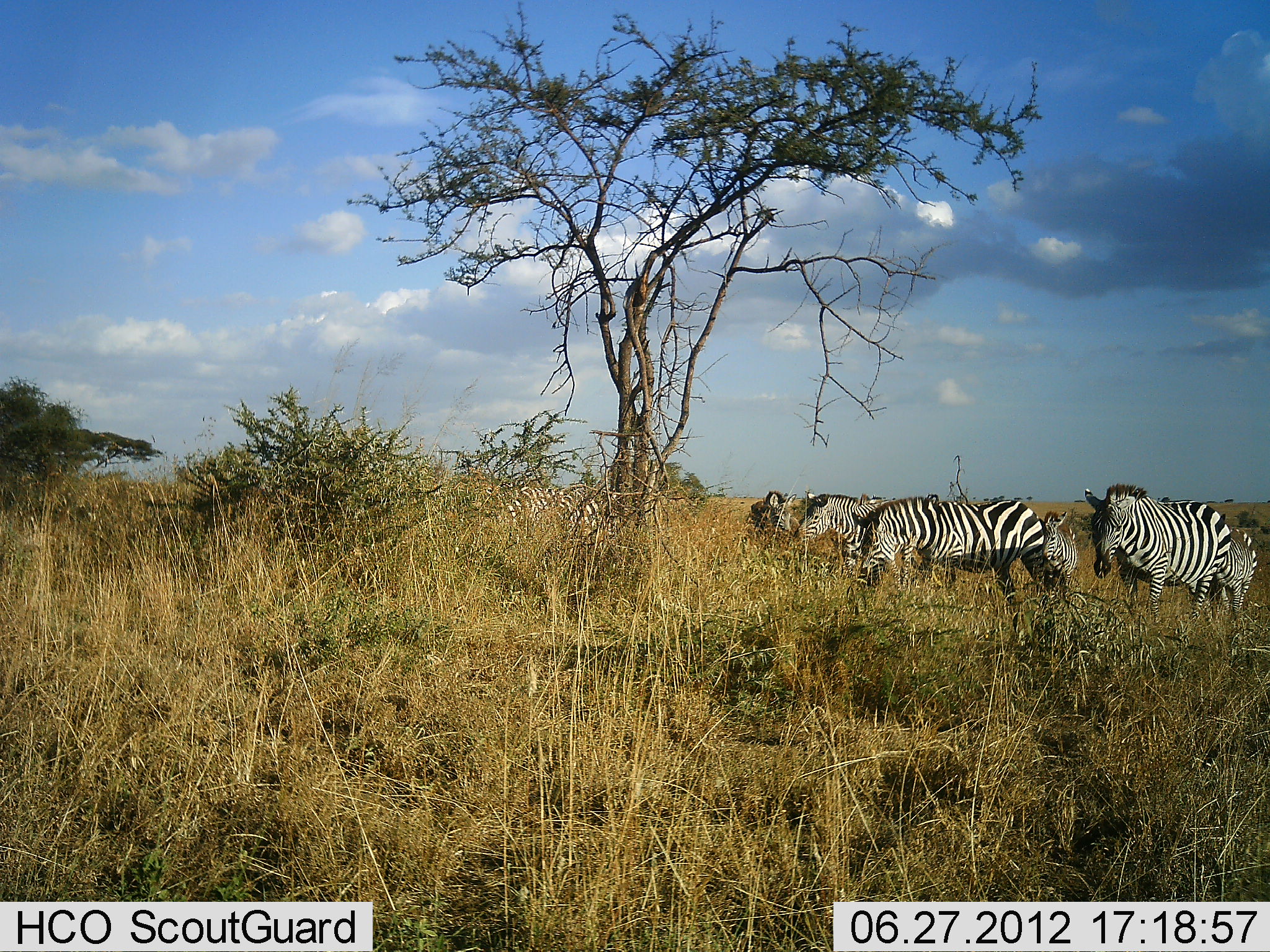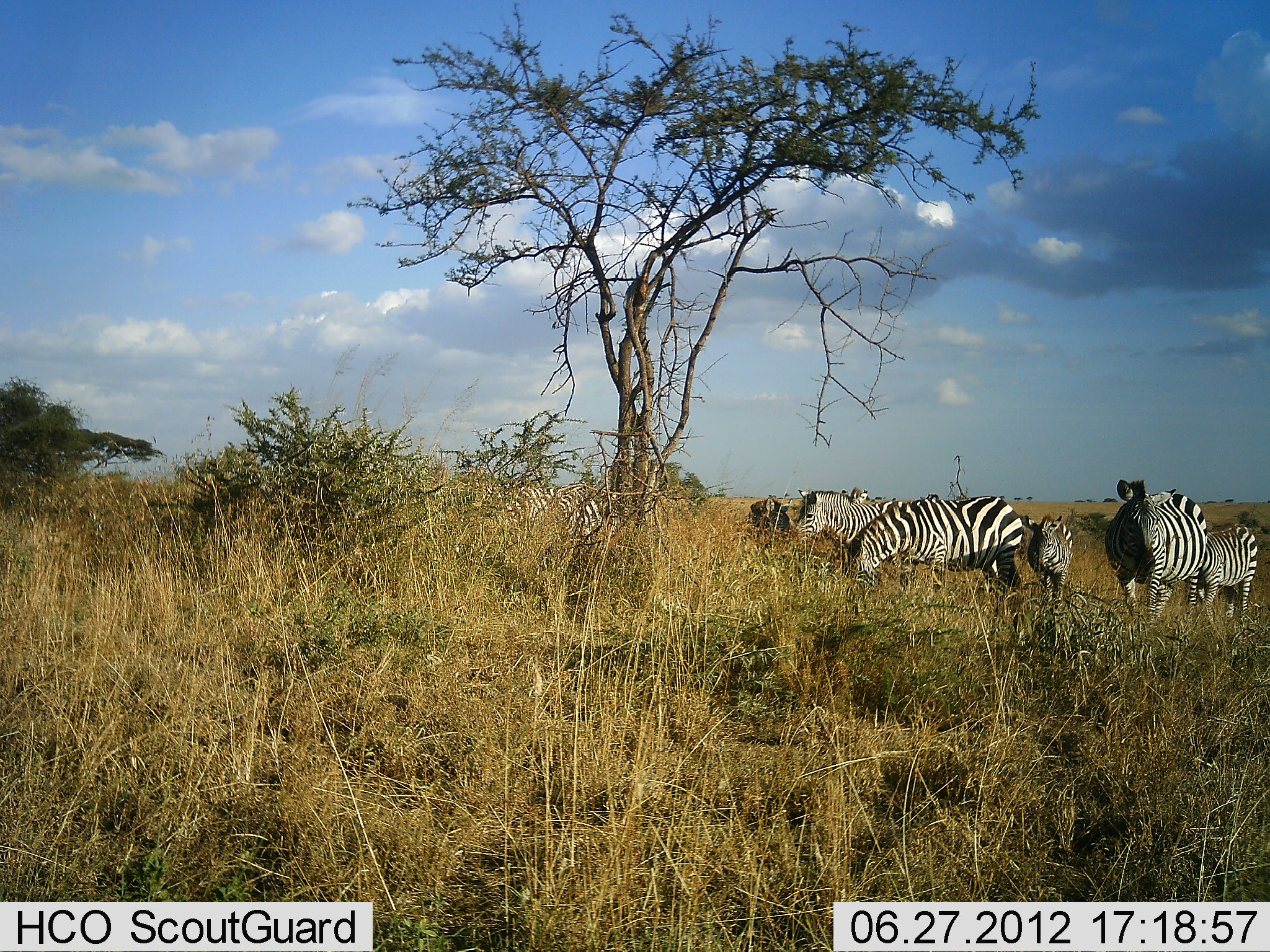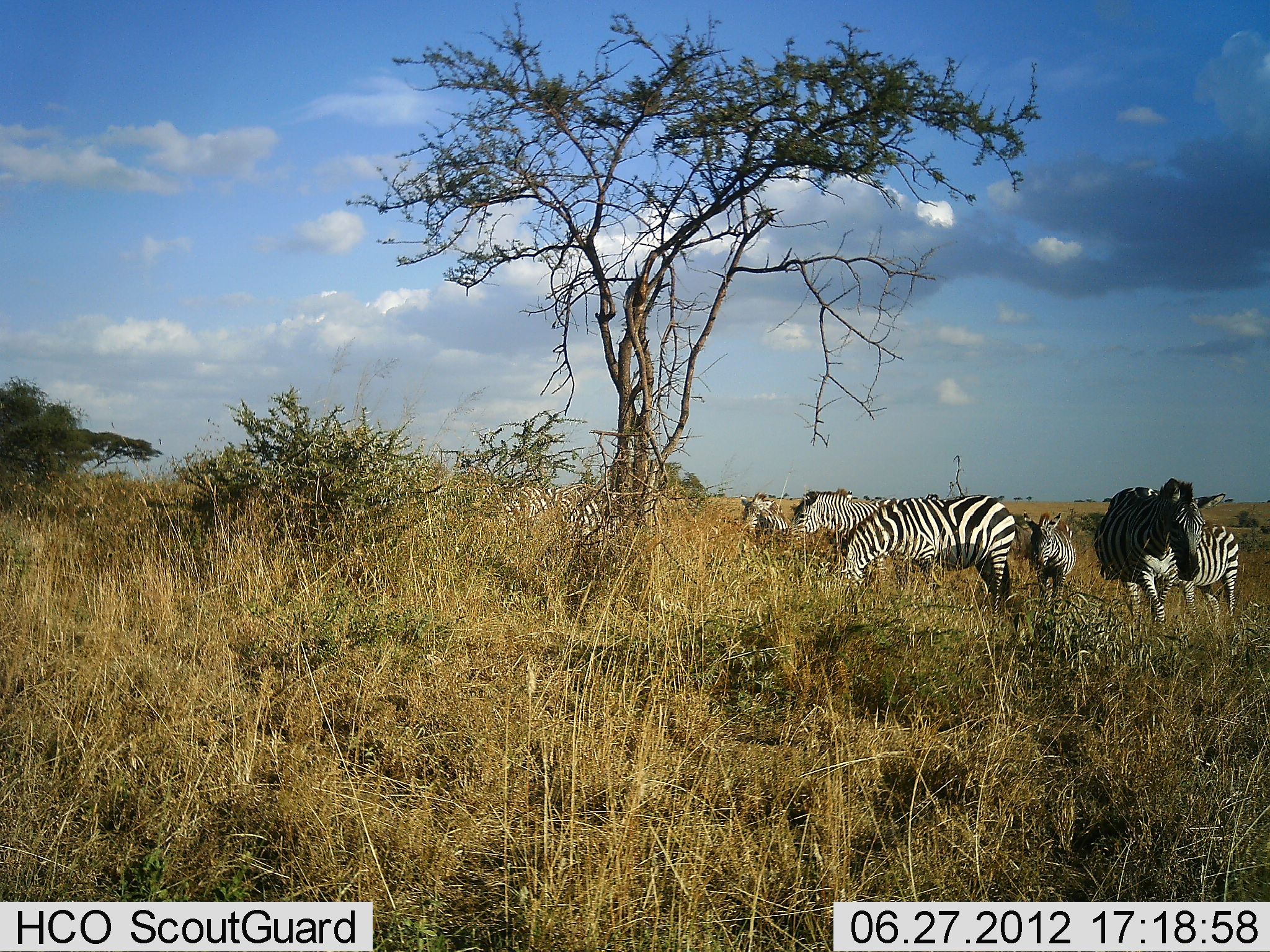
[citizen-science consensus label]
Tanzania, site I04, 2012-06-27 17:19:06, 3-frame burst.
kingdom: Animalia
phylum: Chordata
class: Mammalia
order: Perissodactyla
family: Equidae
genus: Equus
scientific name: Equus quagga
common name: plains zebra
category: zebra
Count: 7.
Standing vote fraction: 70%.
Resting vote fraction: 0%.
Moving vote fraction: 40%.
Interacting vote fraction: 0%.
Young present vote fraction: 20%.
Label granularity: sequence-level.